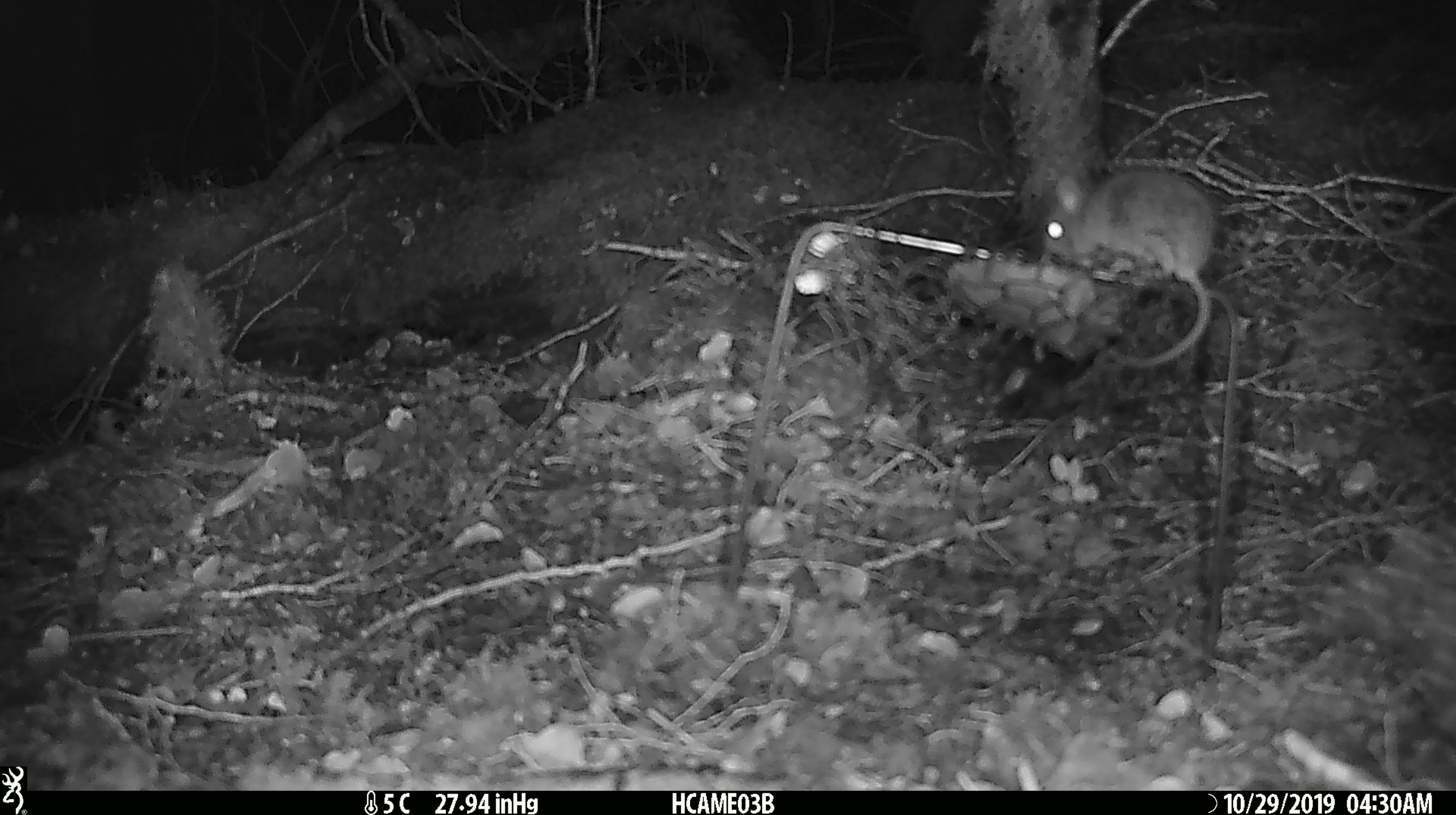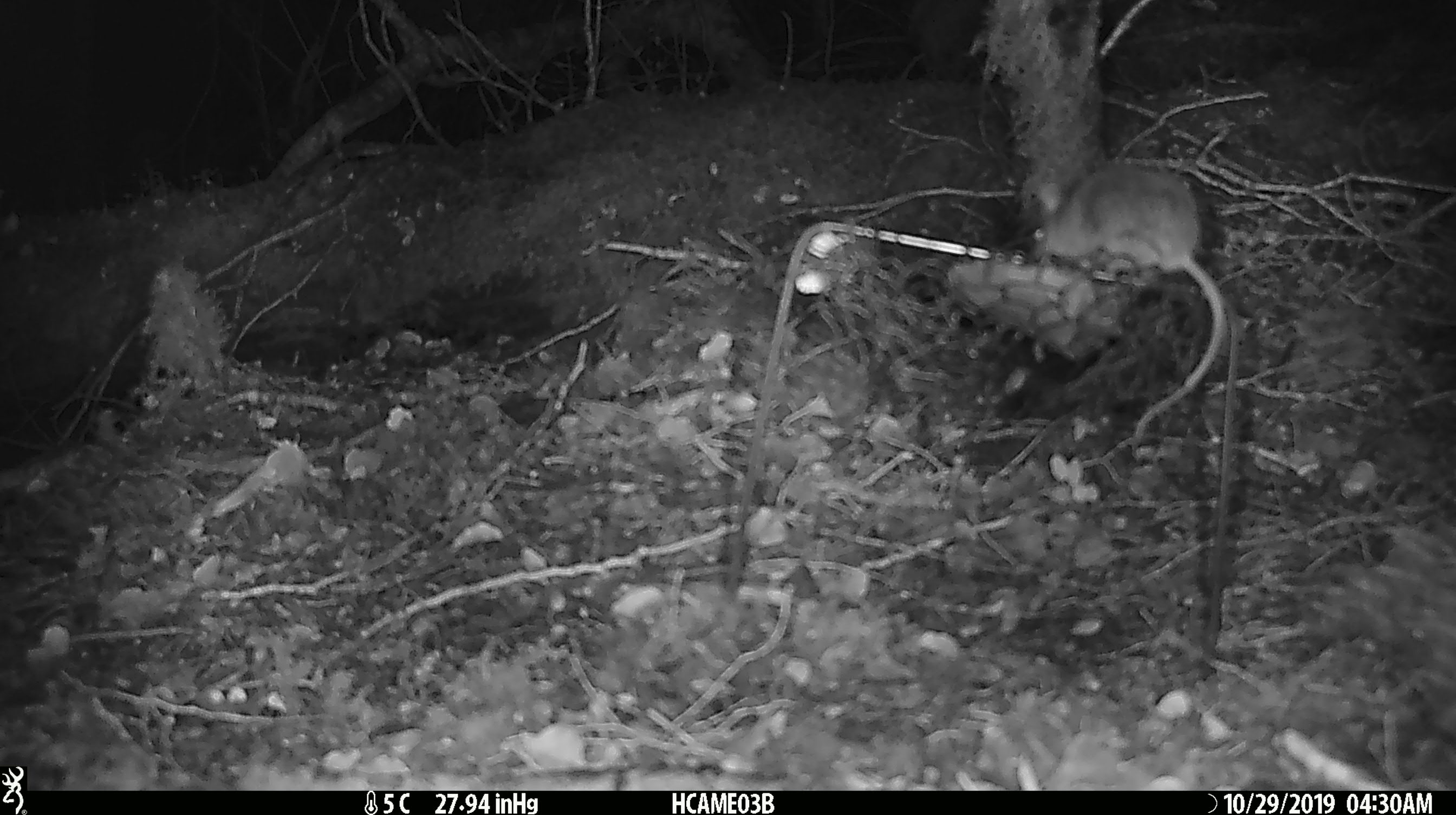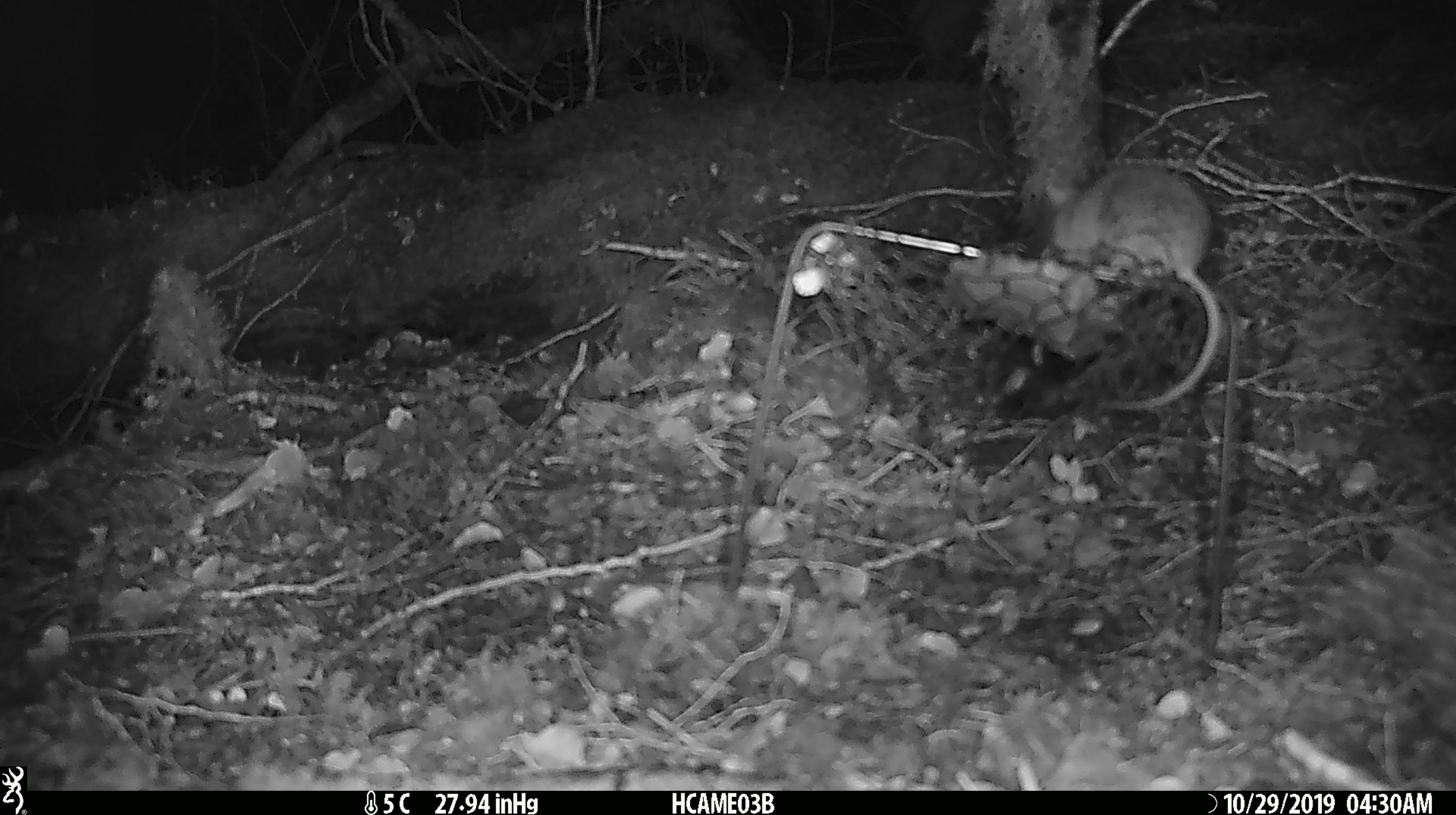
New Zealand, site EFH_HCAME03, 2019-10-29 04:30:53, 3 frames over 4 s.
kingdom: Animalia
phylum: Chordata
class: Mammalia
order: Rodentia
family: Muridae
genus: Mus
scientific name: Mus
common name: mouse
Mouse (Mus).